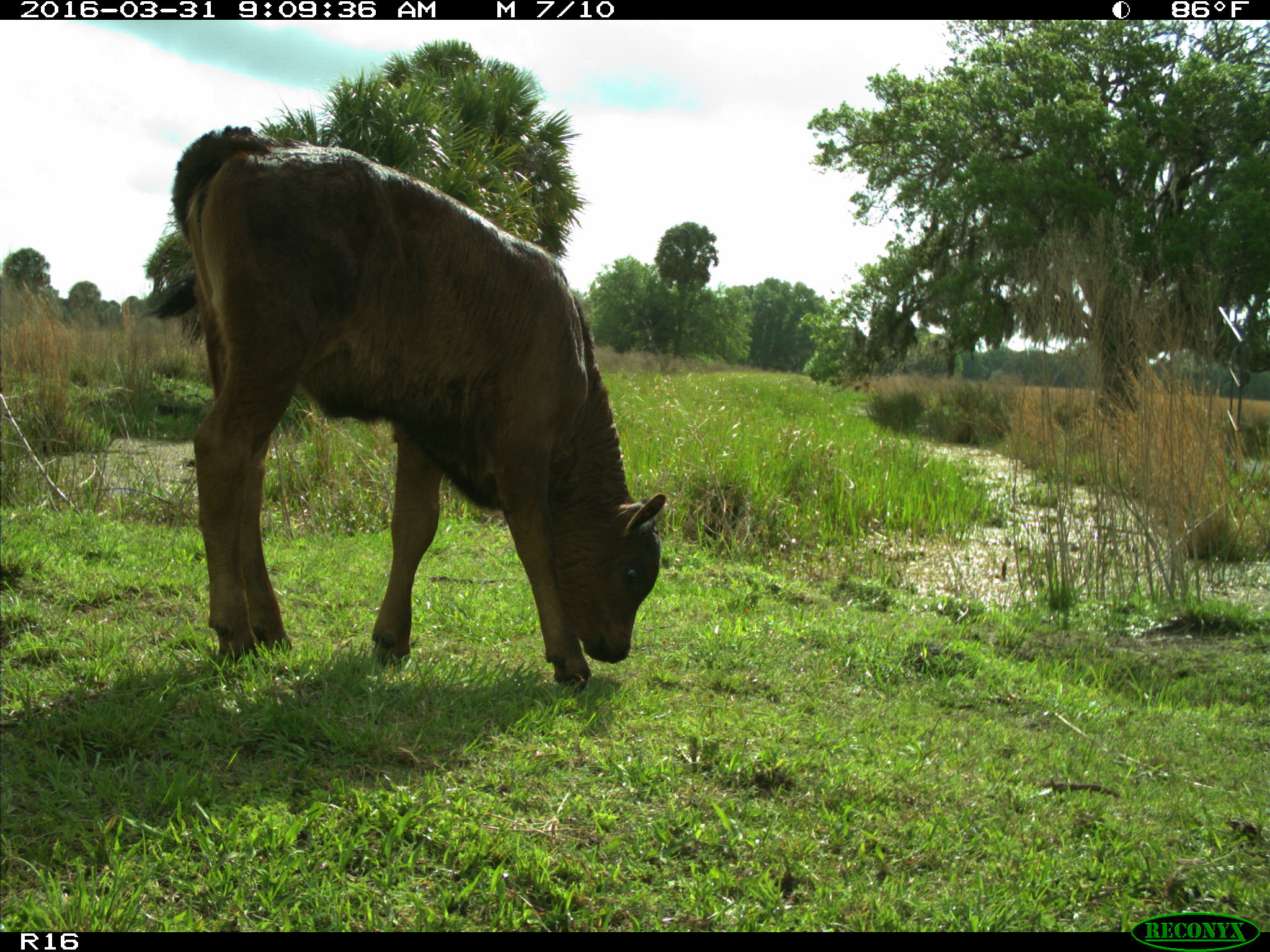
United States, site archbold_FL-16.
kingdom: Animalia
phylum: Chordata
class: Mammalia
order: Artiodactyla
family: Bovidae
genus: Bos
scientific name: Bos taurus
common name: domestic cow